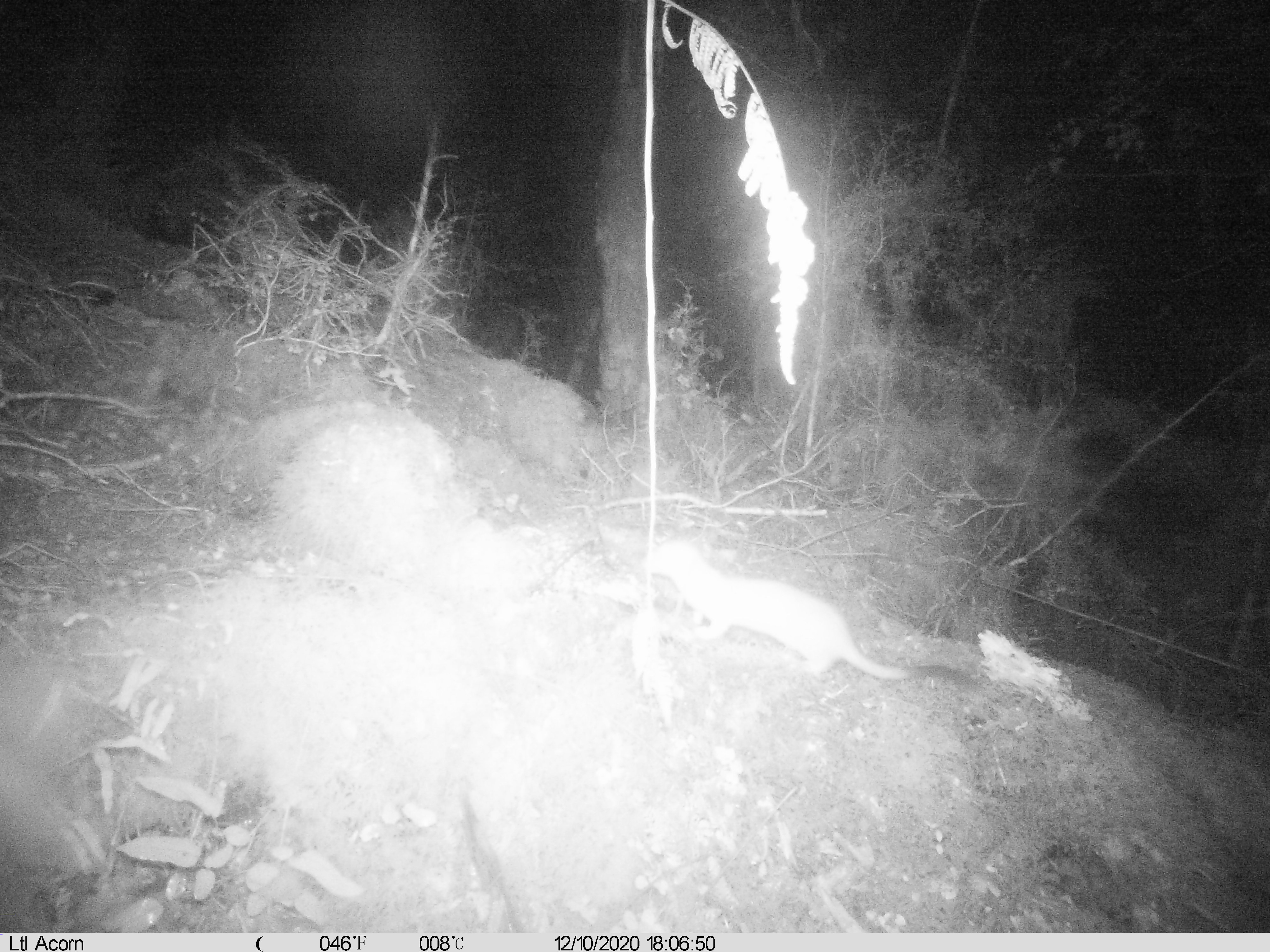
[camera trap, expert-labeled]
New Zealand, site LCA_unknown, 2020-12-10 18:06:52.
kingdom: Animalia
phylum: Chordata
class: Mammalia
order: Carnivora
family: Mustelidae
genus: Mustela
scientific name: Mustela erminea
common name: stoat